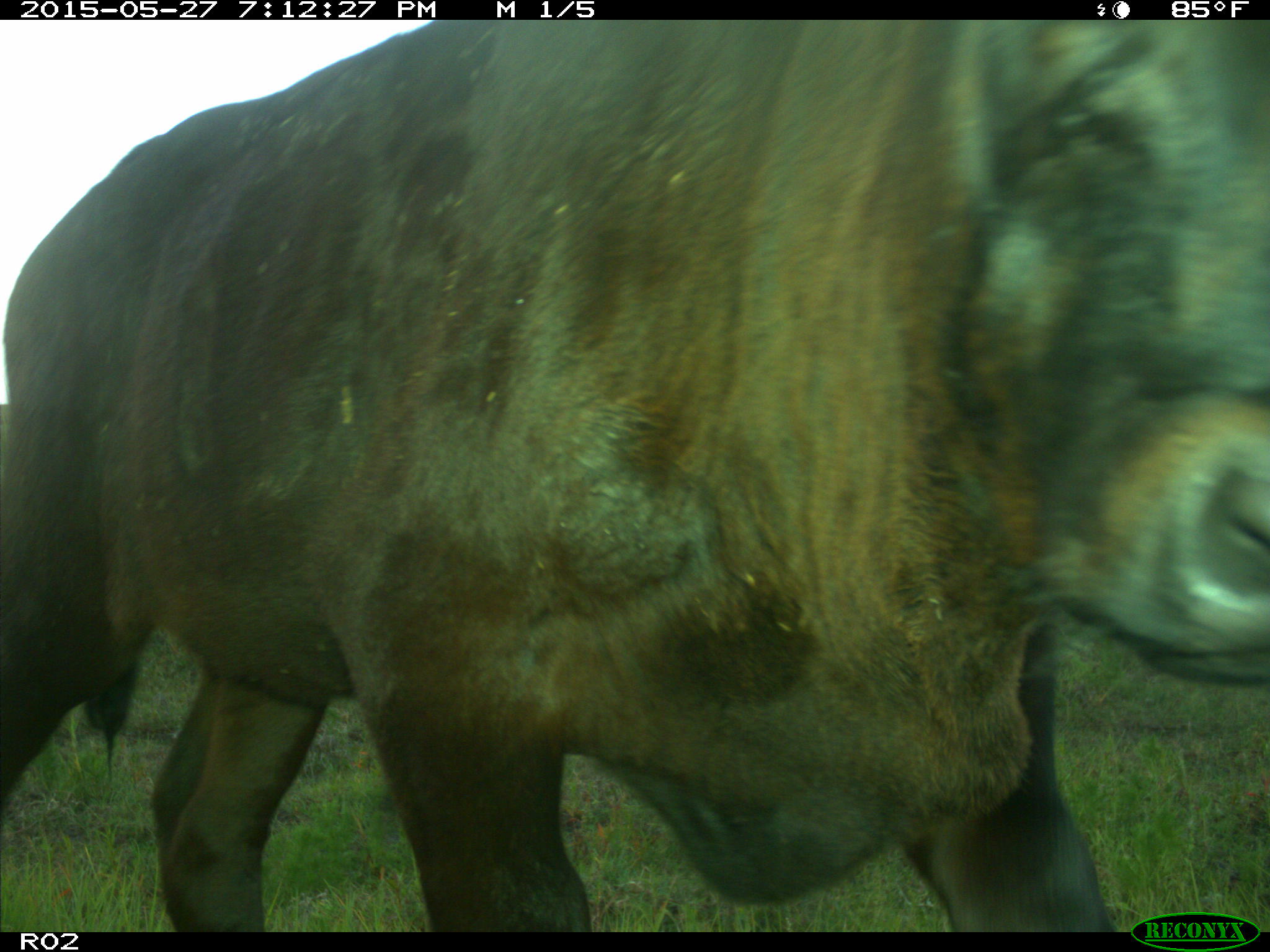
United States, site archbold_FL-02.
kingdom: Animalia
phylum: Chordata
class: Mammalia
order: Artiodactyla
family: Bovidae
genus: Bos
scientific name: Bos taurus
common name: domestic cow